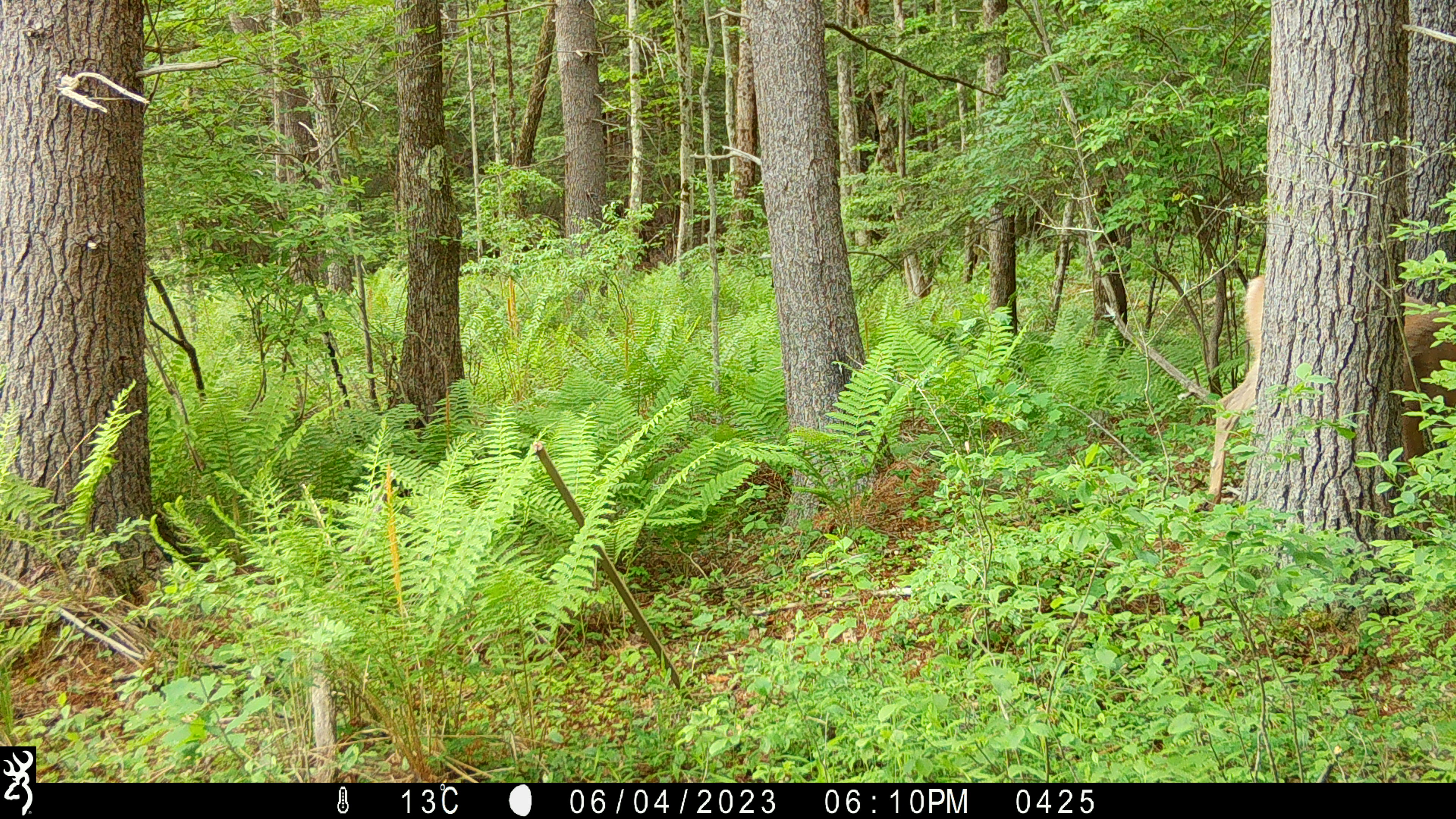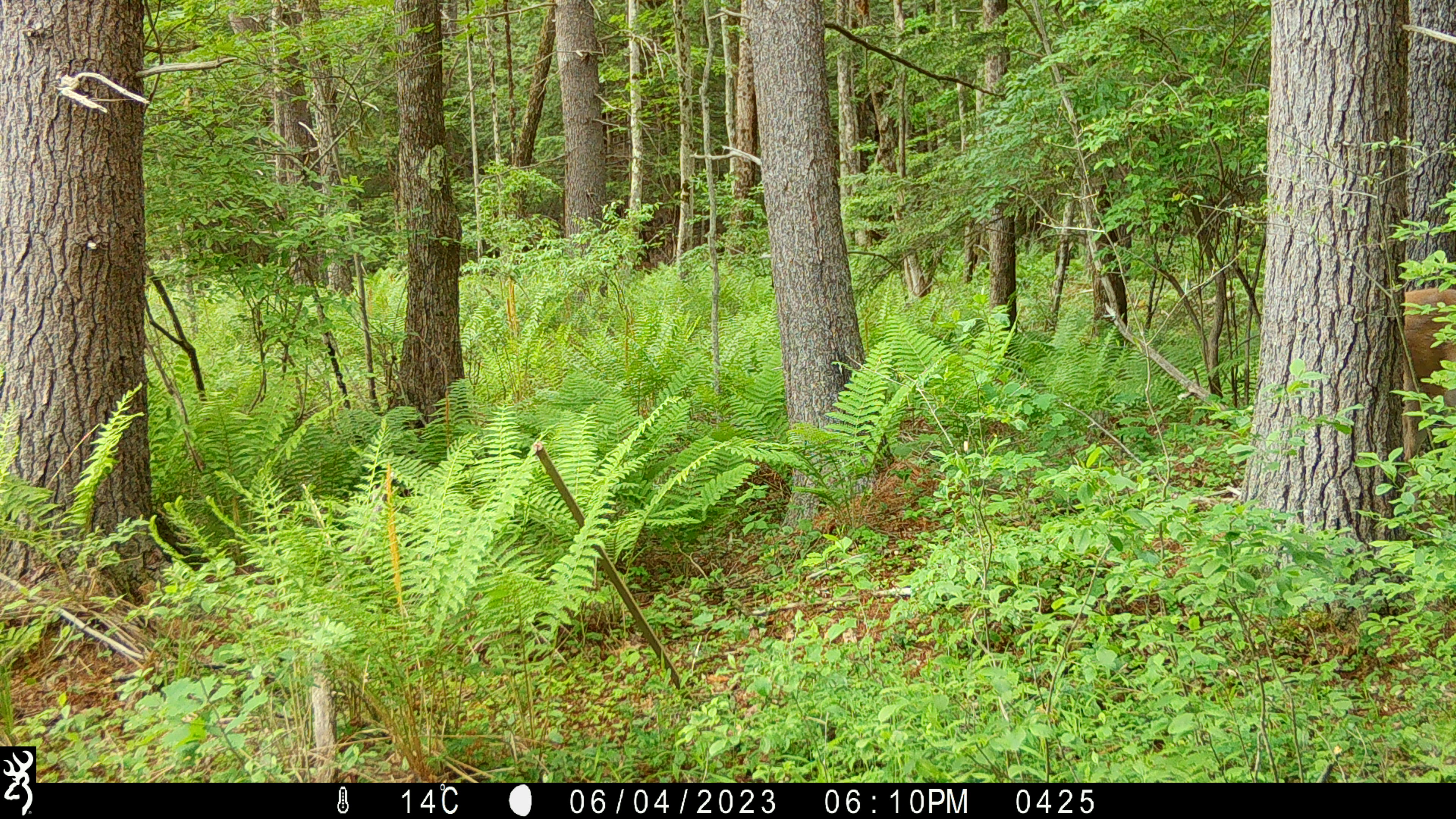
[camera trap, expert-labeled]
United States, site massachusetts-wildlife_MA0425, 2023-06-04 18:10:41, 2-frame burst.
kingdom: Animalia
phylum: Chordata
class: Mammalia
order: Artiodactyla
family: Cervidae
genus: Odocoileus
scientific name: Odocoileus virginianus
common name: white-tailed deer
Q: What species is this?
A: White-tailed deer (Odocoileus virginianus).